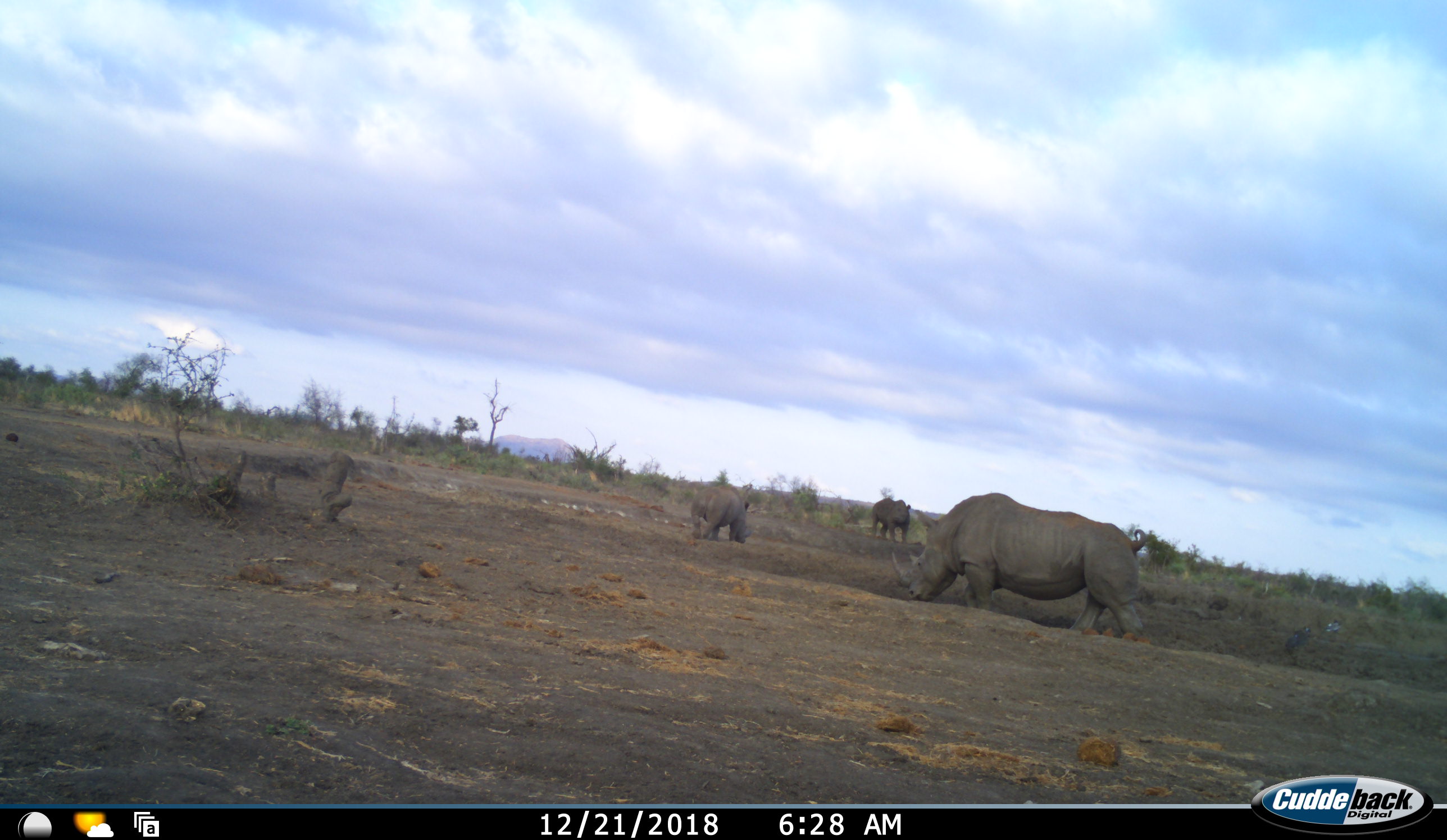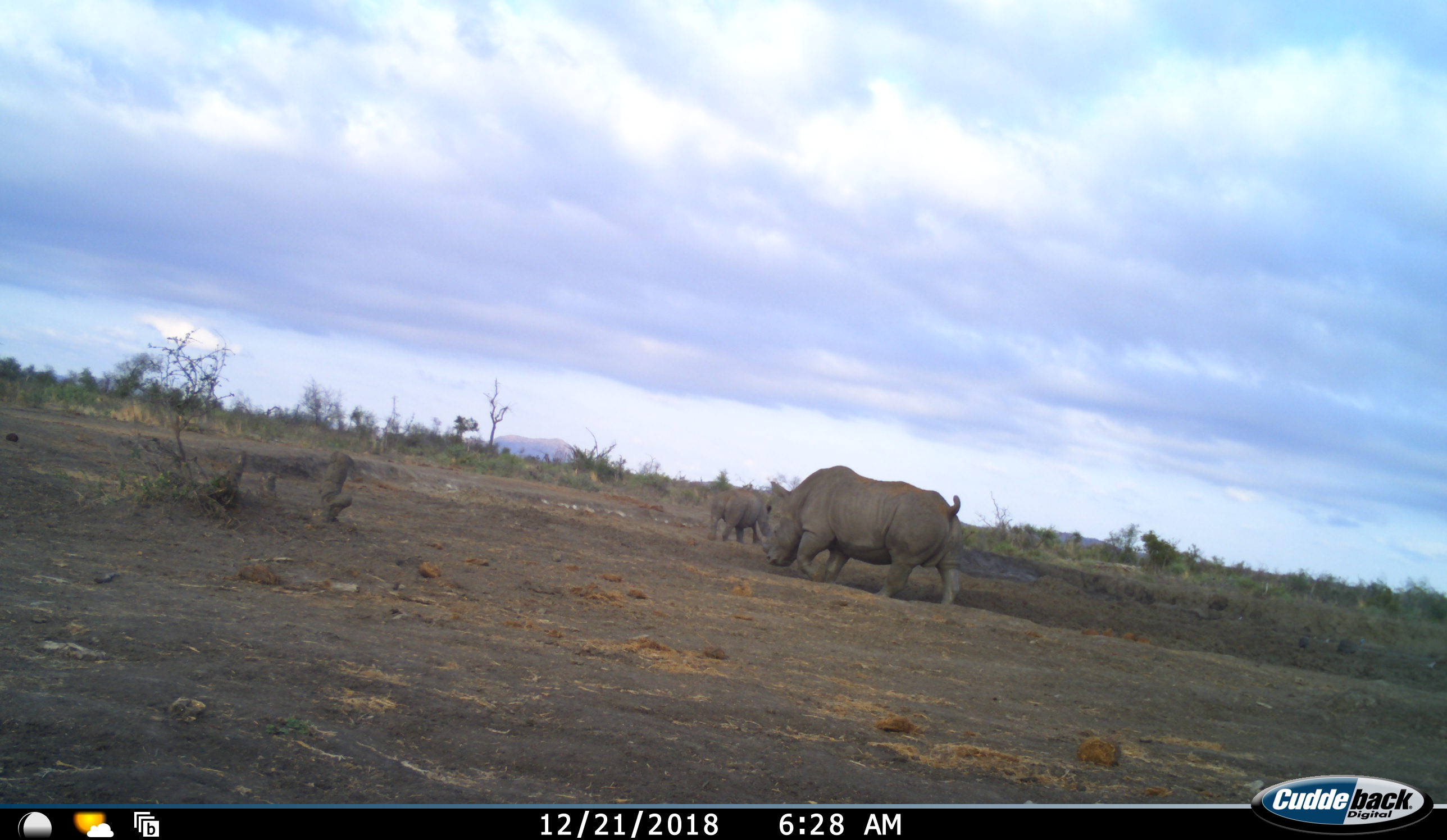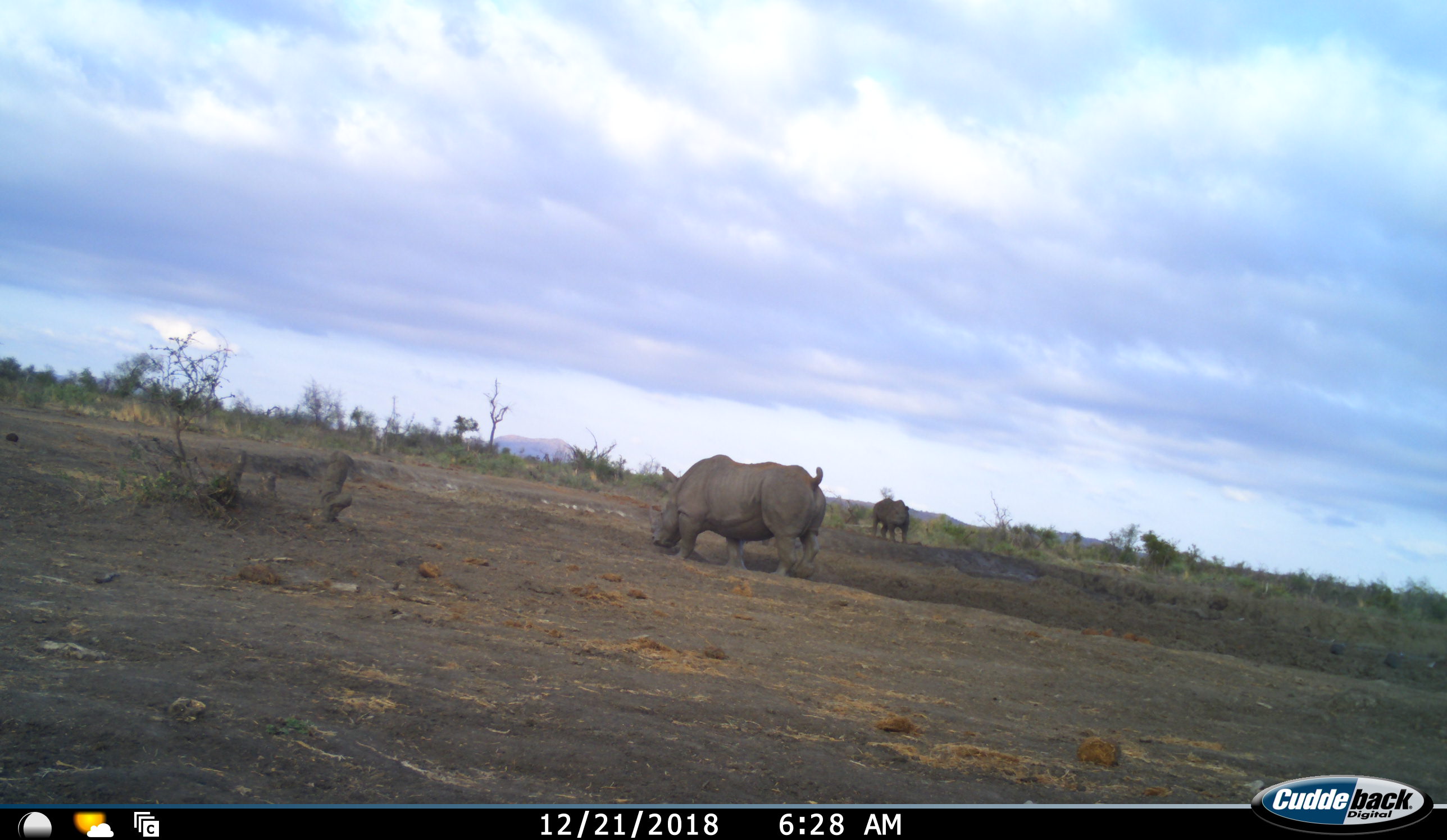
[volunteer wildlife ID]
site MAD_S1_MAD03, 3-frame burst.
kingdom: Animalia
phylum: Chordata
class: Mammalia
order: Perissodactyla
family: Rhinocerotidae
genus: Ceratotherium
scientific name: Ceratotherium simum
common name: white rhinoceros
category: rhinoceroswhite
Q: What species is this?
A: Rhinoceroswhite (white rhinoceros) (Ceratotherium simum).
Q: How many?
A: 3.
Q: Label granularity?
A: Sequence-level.